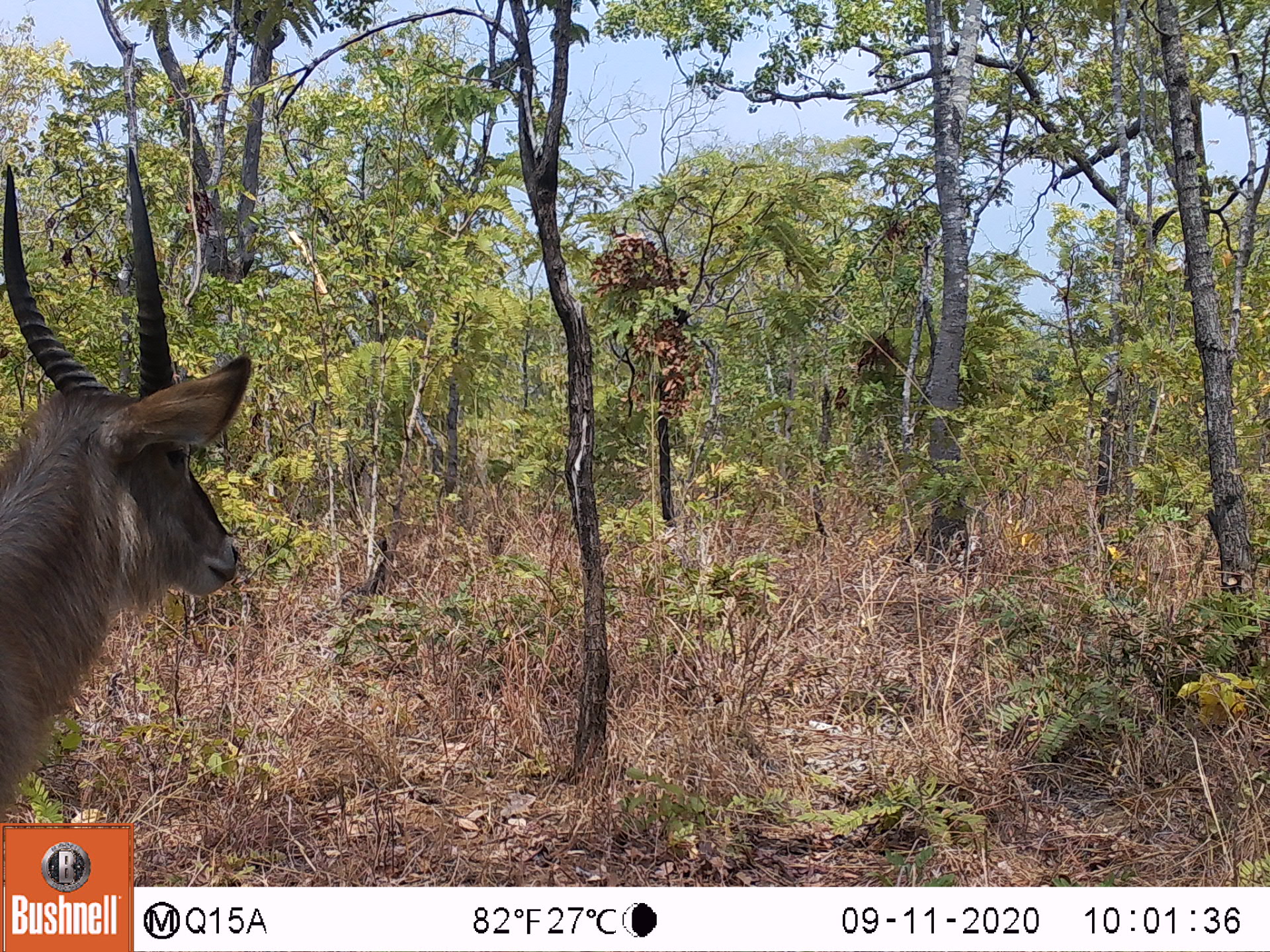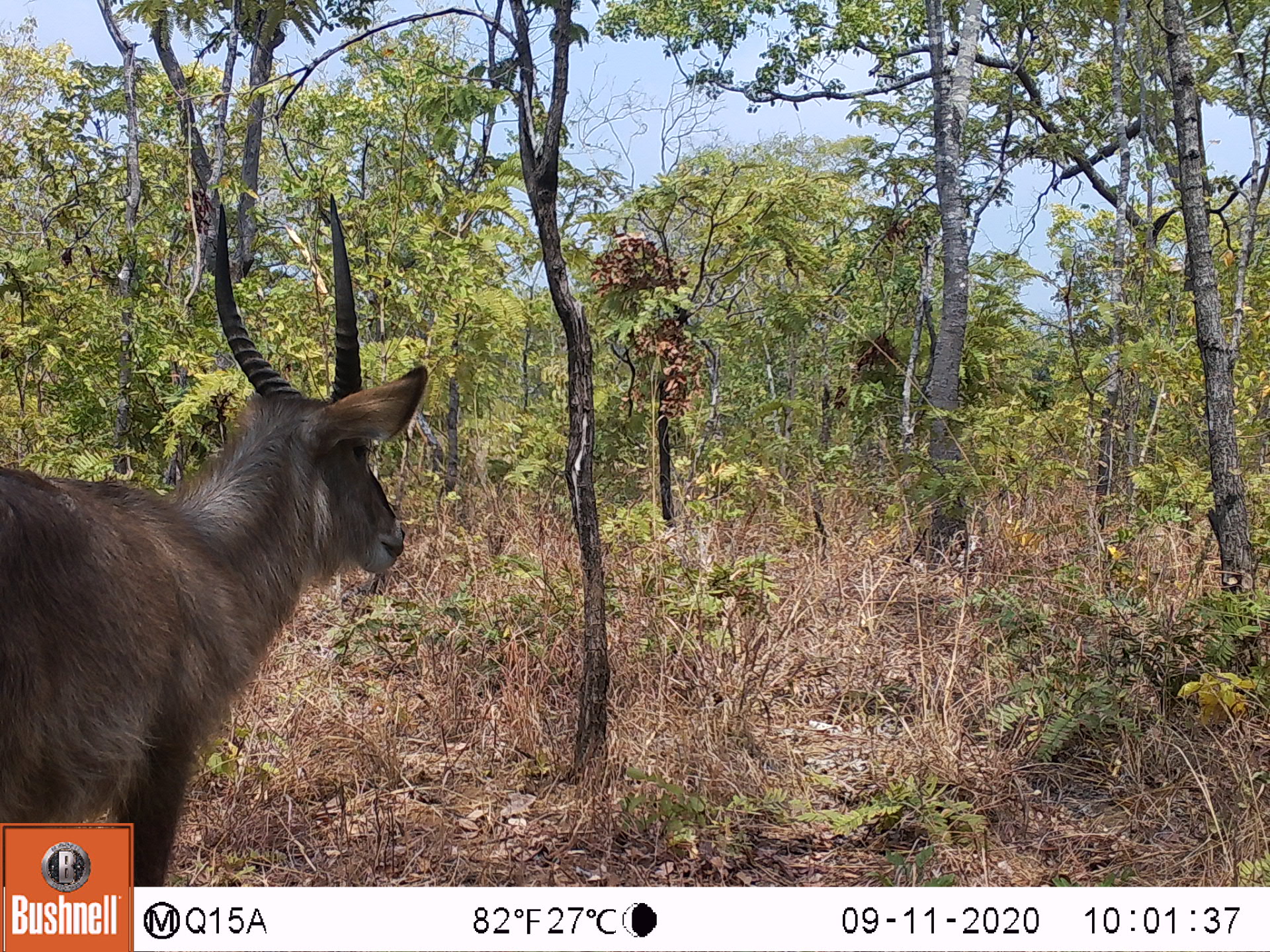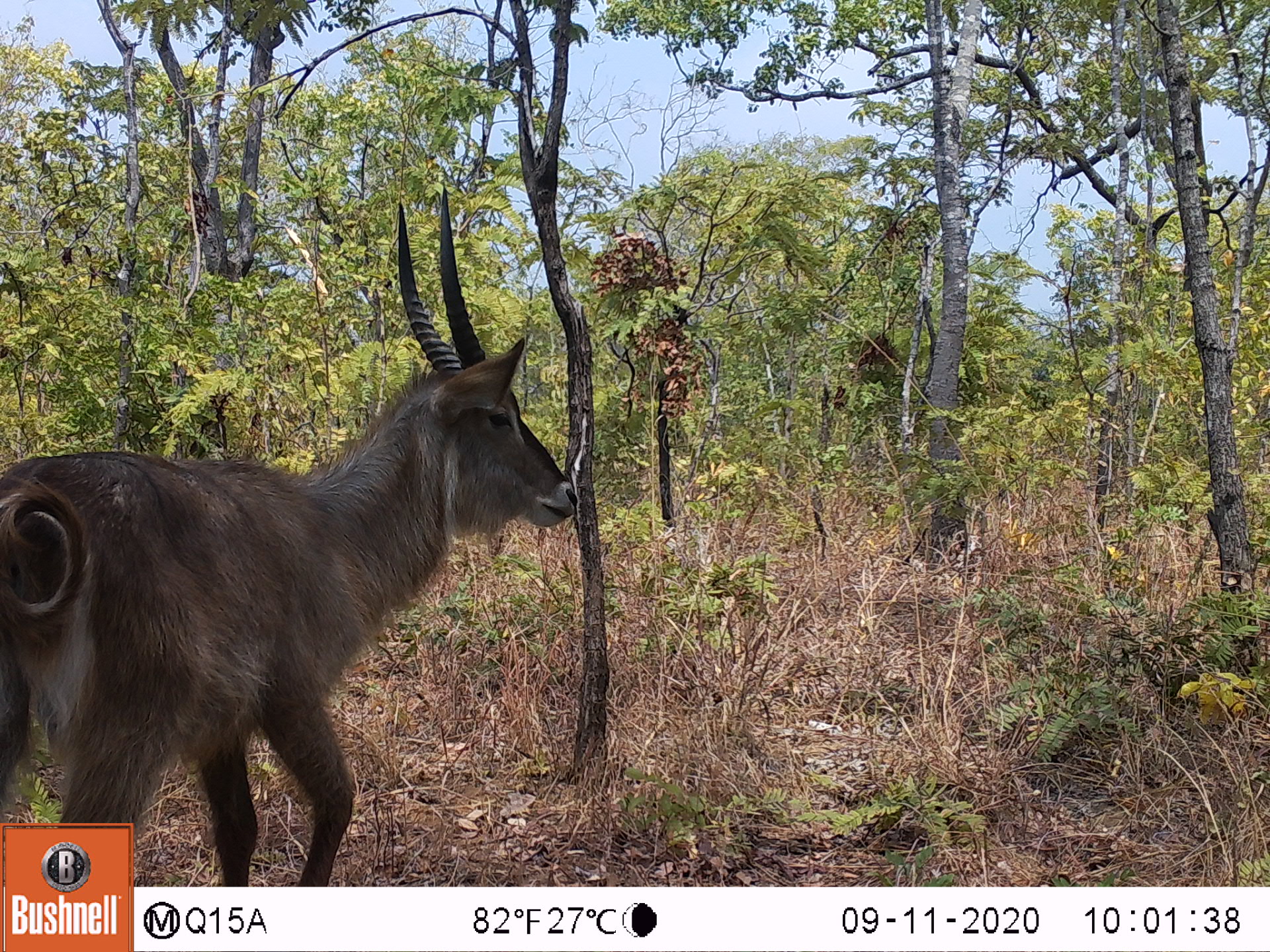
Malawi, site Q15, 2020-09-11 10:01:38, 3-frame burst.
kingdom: Animalia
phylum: Chordata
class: Mammalia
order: Artiodactyla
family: Bovidae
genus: Kobus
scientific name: Kobus ellipsiprymnus ellipsiprymnus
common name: common waterbuck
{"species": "common waterbuck (Kobus ellipsiprymnus ellipsiprymnus)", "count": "1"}